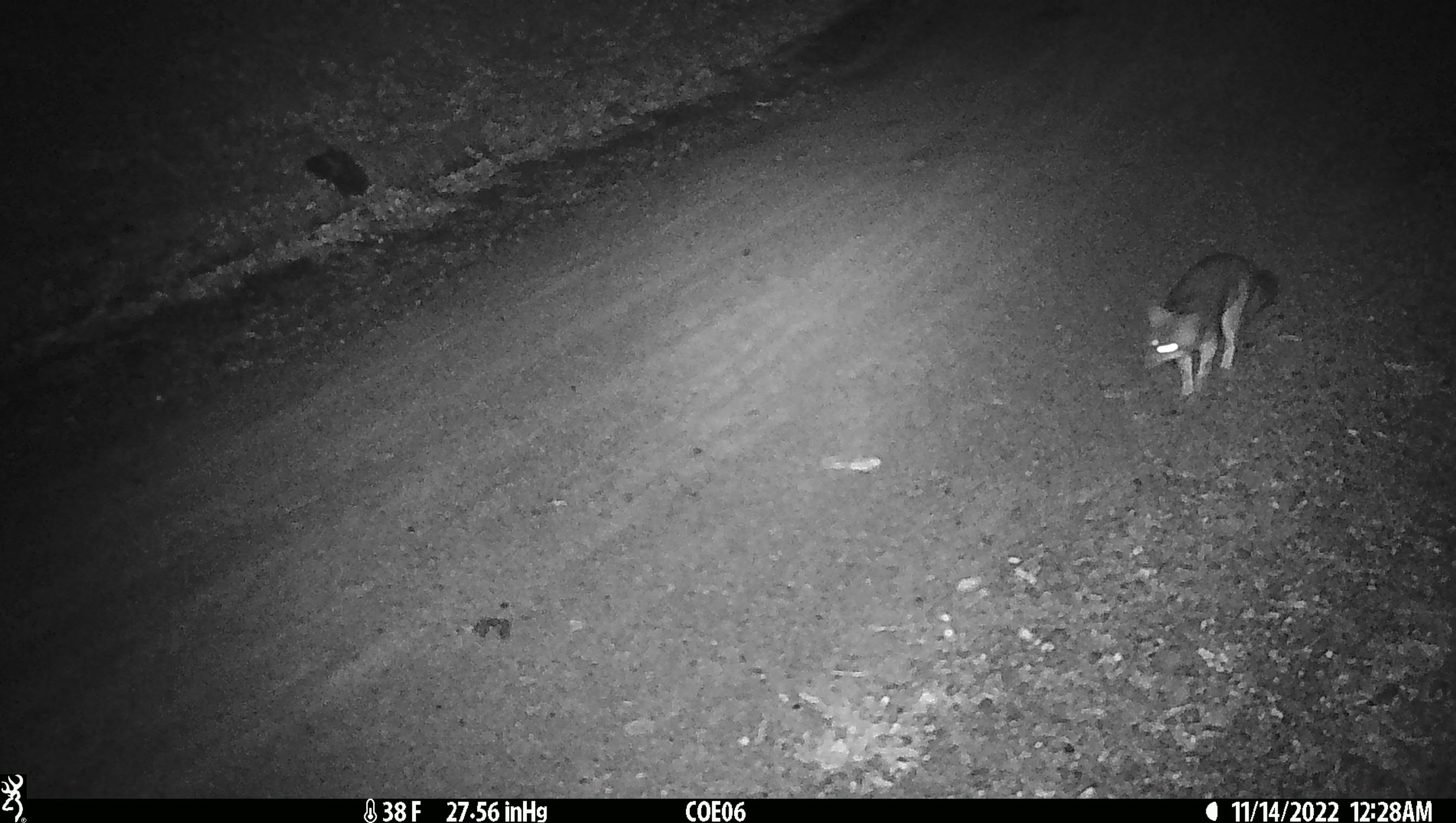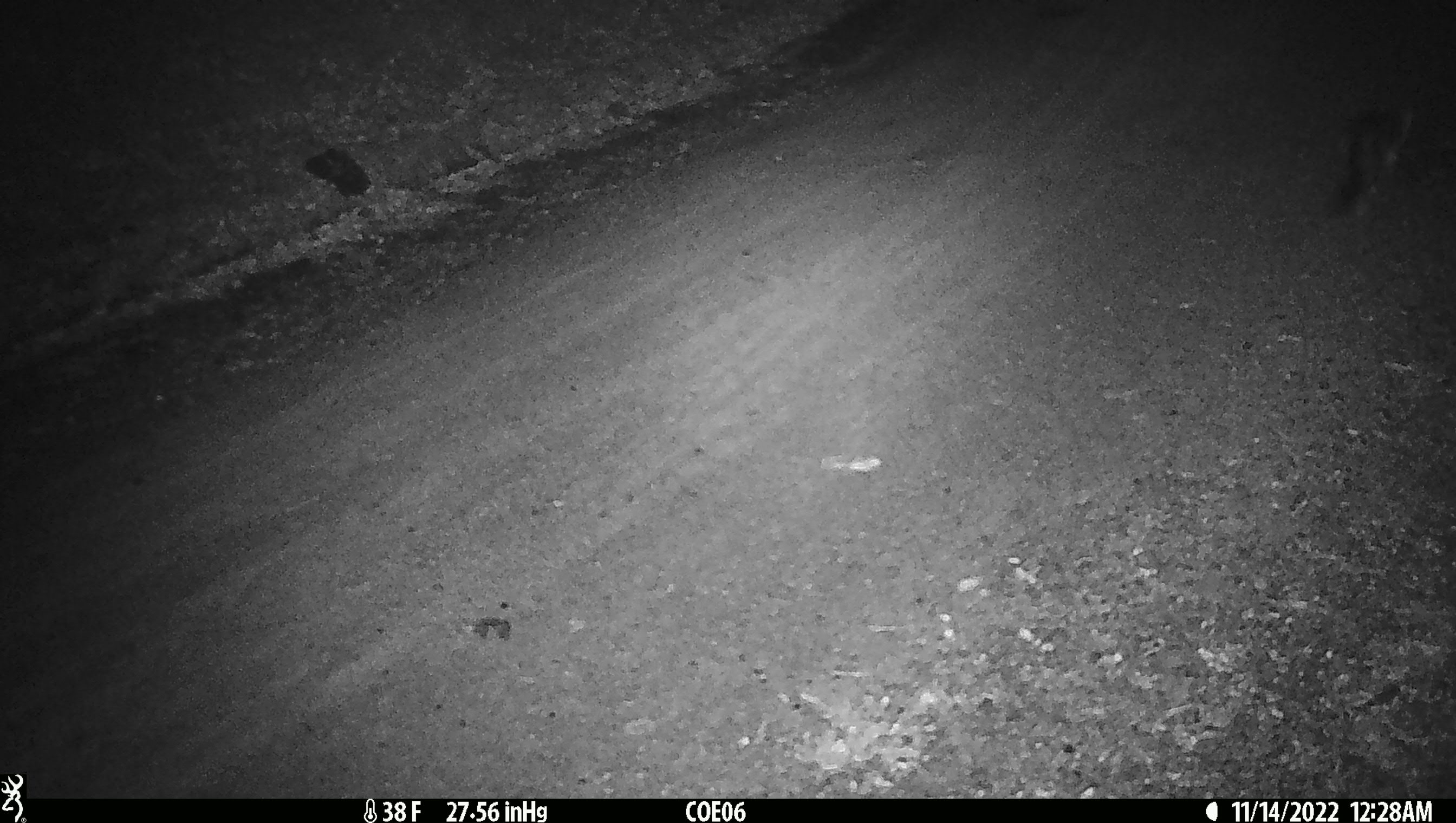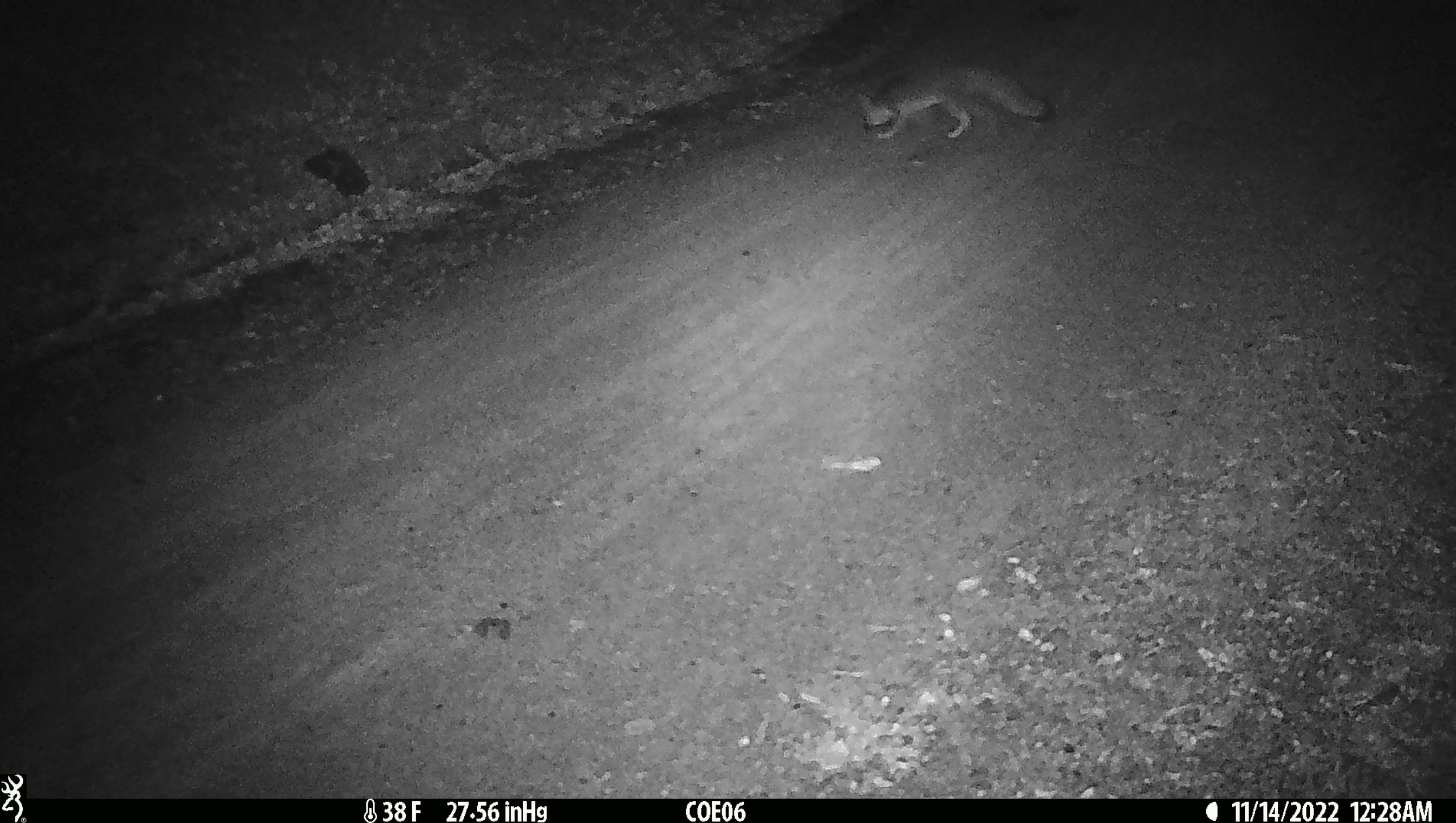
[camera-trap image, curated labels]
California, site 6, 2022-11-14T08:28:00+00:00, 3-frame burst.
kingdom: Animalia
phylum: Chordata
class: Mammalia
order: Carnivora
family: Canidae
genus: Urocyon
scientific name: Urocyon cinereoargenteus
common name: gray fox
Gray fox (Urocyon cinereoargenteus).